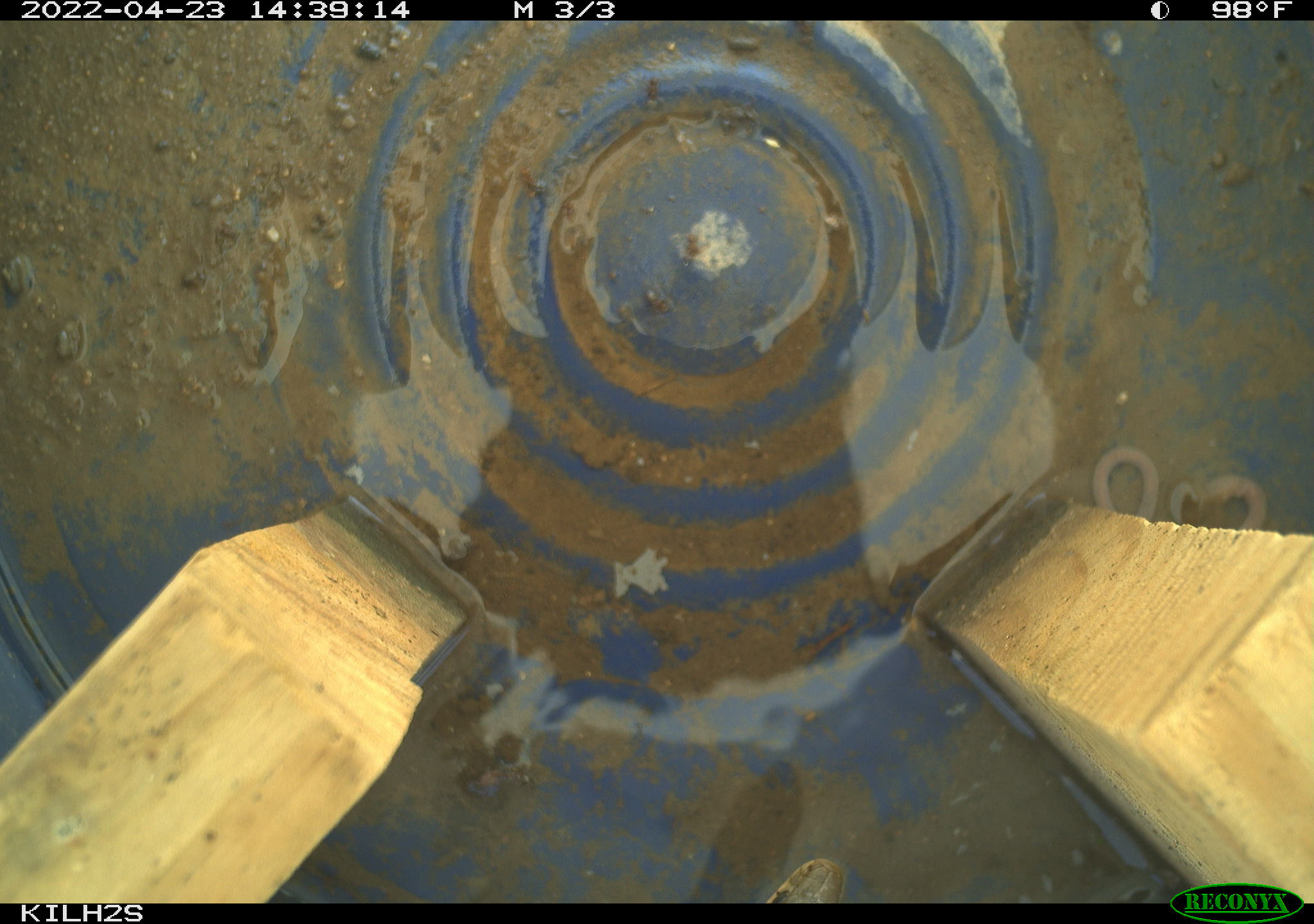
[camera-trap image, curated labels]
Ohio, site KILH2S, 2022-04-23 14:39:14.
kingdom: Animalia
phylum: Chordata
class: Reptilia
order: Squamata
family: Colubridae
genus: Thamnophis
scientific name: Thamnophis sirtalis sirtalis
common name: eastern gartersnake